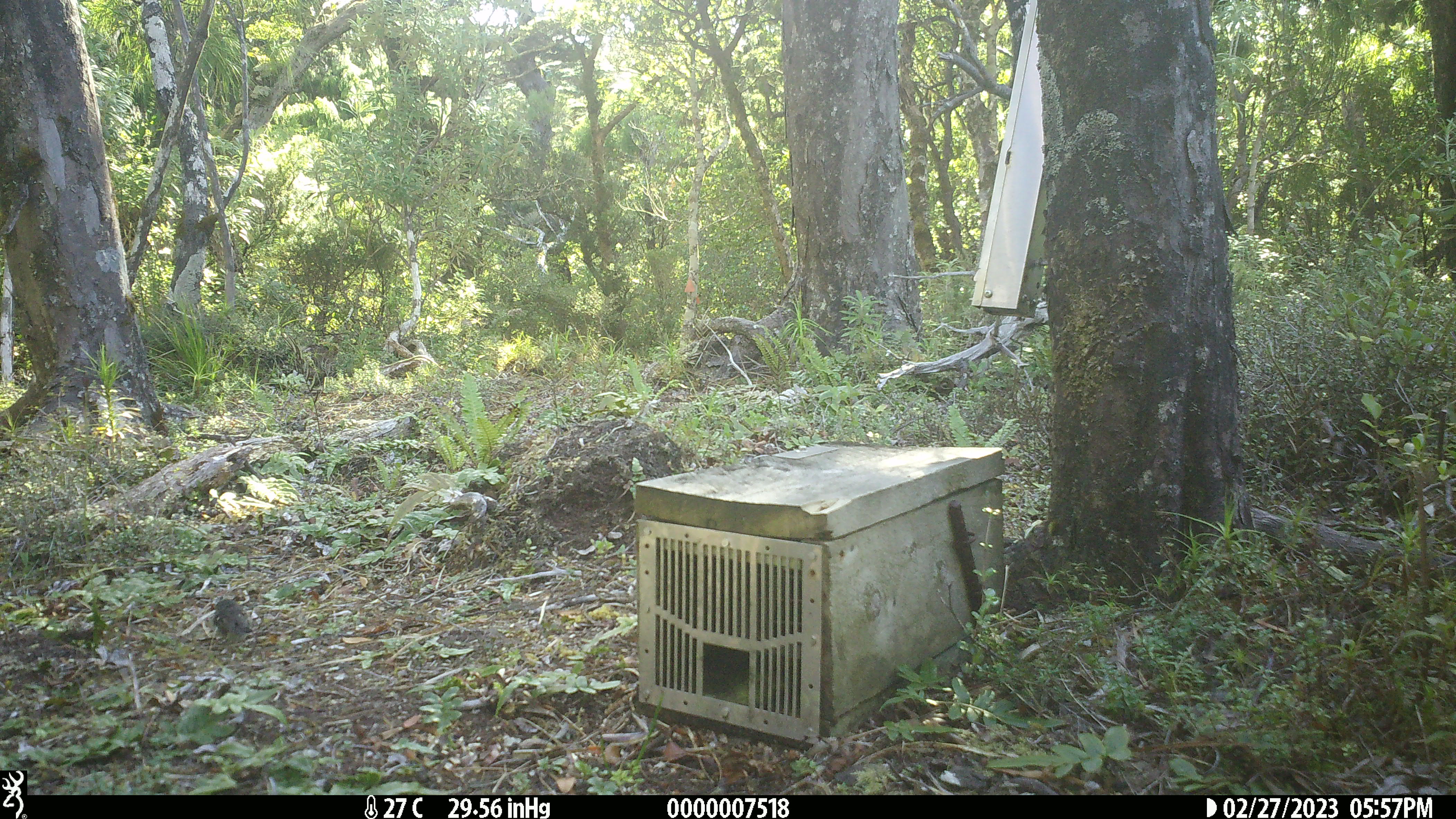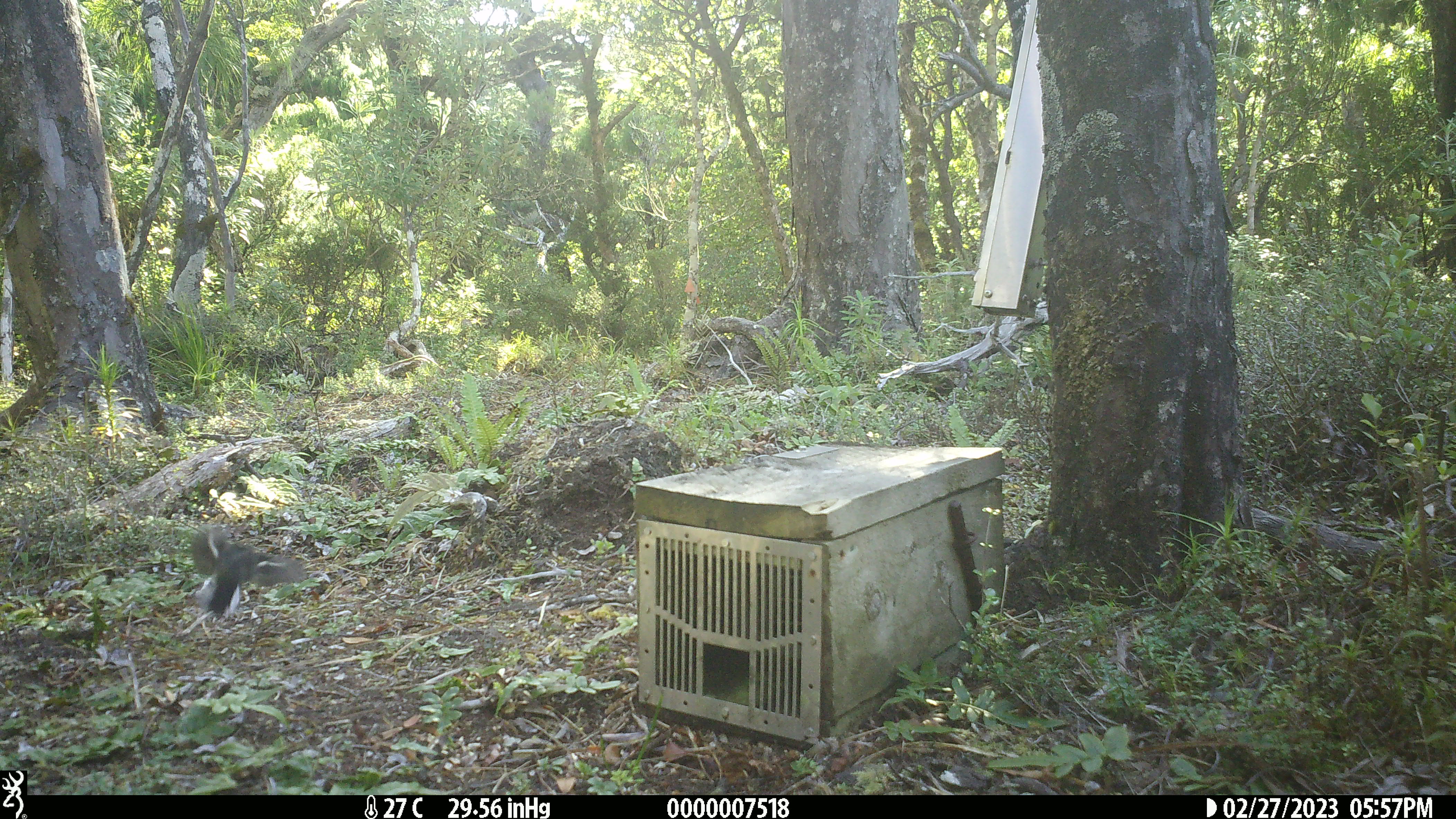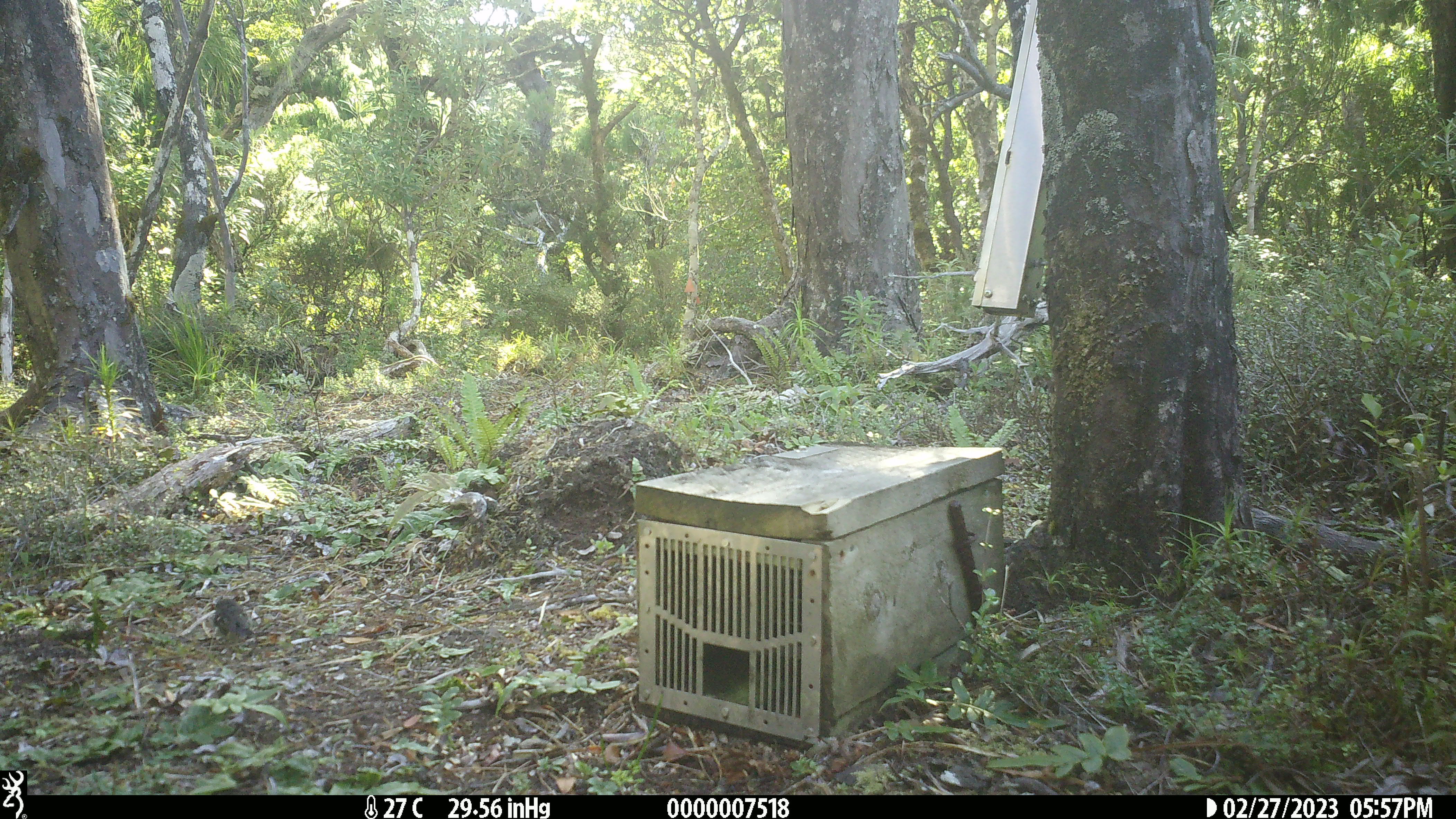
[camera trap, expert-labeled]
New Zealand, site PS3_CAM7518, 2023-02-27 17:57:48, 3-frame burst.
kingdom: Animalia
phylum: Chordata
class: Aves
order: Passeriformes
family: Petroicidae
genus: Petroica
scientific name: Petroica macrocephala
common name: tomtit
Tomtit (Petroica macrocephala).